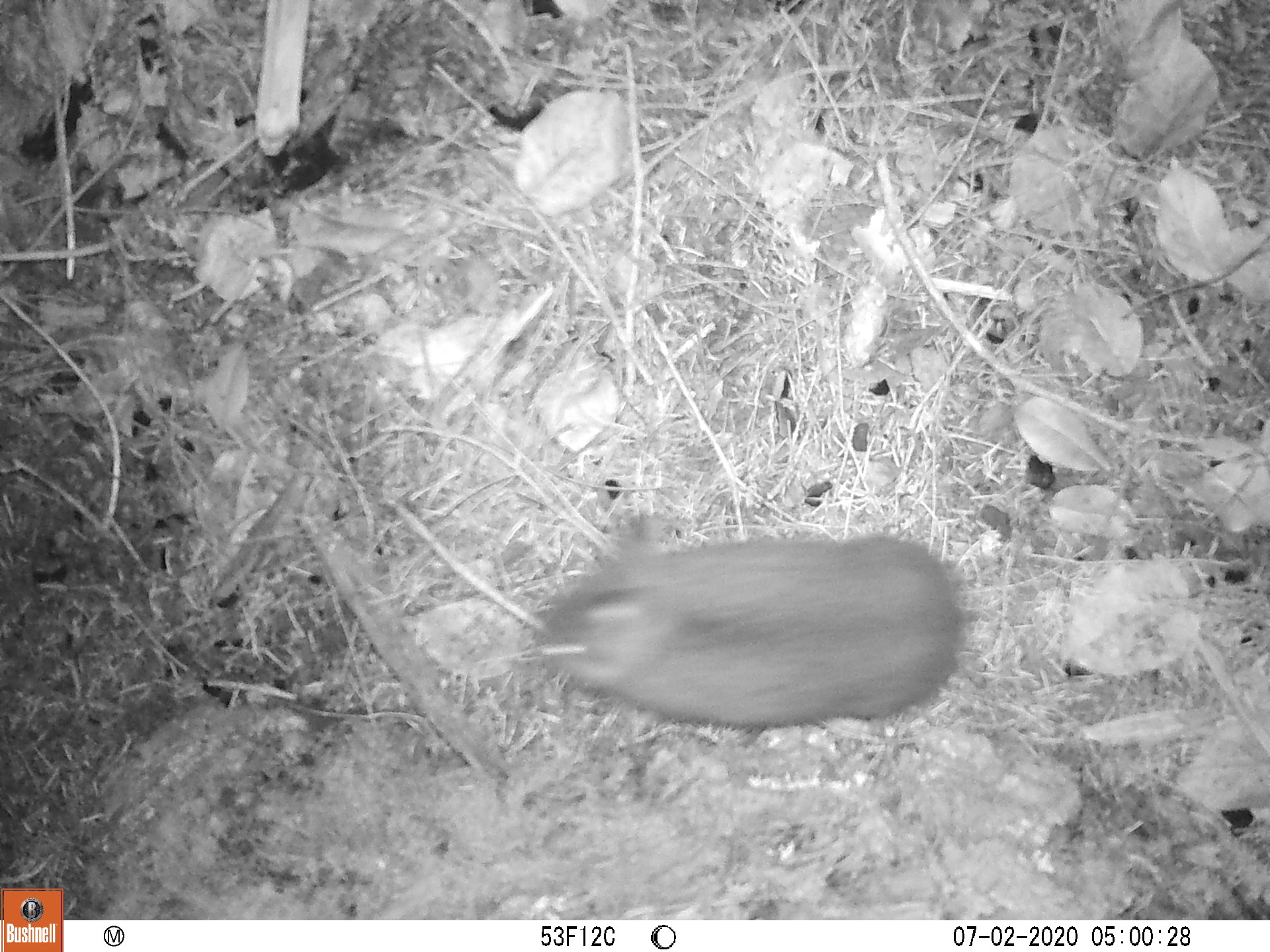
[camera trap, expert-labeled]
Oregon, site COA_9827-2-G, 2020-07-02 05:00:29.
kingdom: Animalia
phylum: Chordata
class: Mammalia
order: Lagomorpha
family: Leporidae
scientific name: Leporidae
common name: hares and rabbits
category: leporidae family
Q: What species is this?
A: Leporidae family (hares and rabbits) (Leporidae).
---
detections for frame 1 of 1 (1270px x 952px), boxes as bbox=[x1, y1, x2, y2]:
leporidae family: bbox=[526, 511, 982, 727]